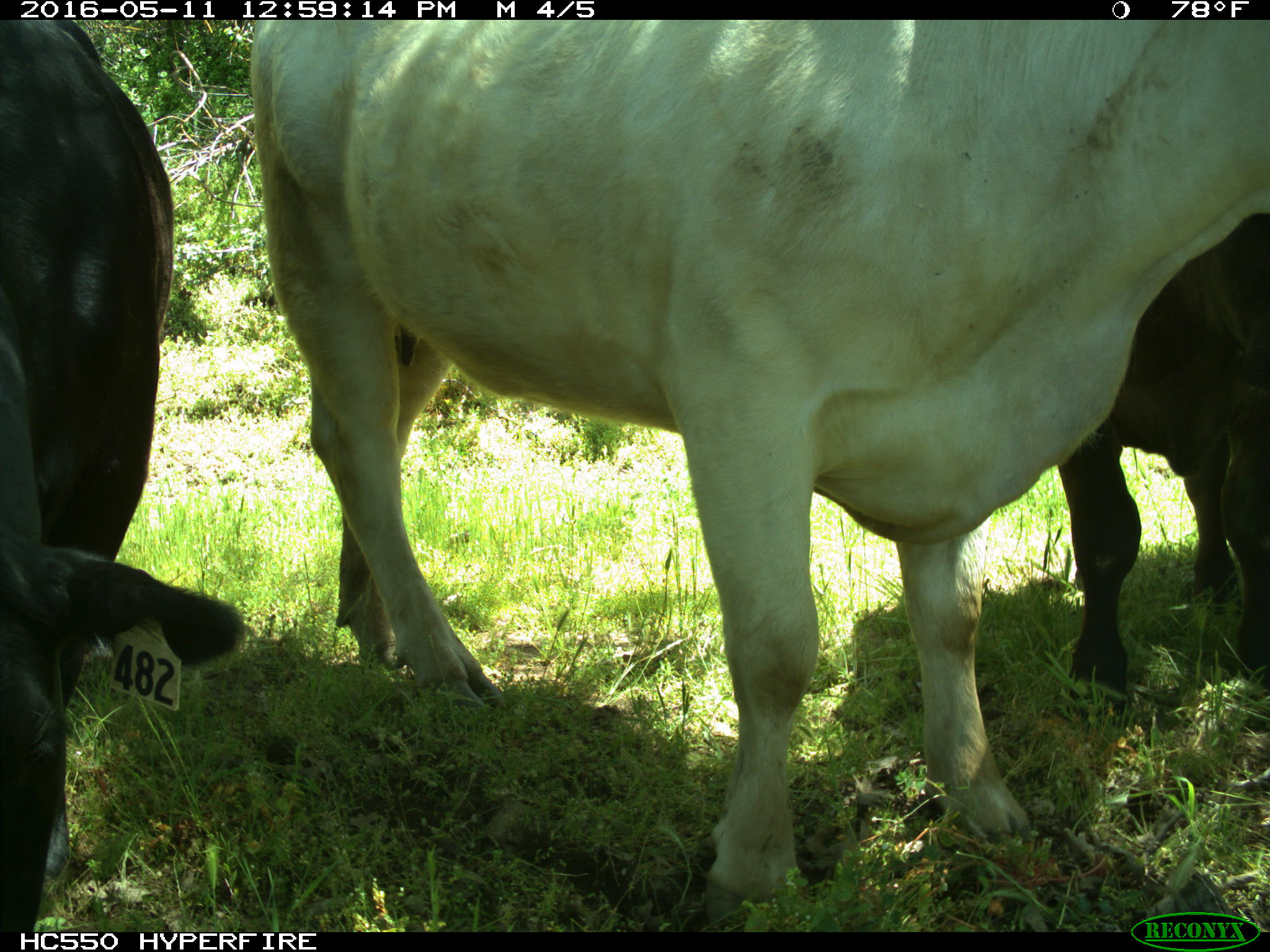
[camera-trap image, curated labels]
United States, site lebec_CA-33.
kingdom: Animalia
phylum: Chordata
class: Mammalia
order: Artiodactyla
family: Bovidae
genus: Bos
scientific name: Bos taurus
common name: domestic cow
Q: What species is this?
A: Bos taurus (domestic cow).